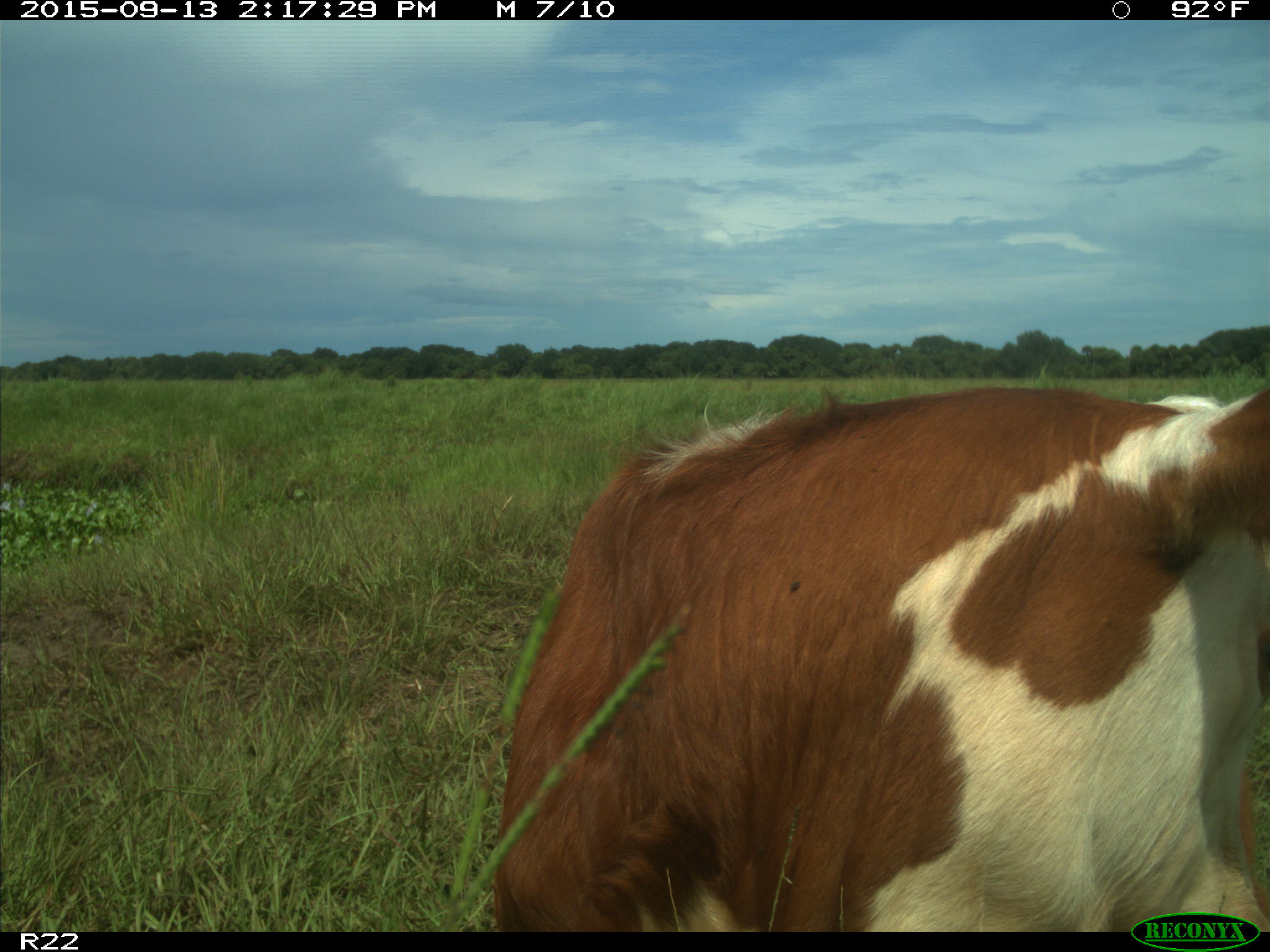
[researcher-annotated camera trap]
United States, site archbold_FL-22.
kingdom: Animalia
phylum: Chordata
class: Mammalia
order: Artiodactyla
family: Bovidae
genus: Bos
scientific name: Bos taurus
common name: domestic cow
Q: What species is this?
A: Bos taurus (domestic cow).